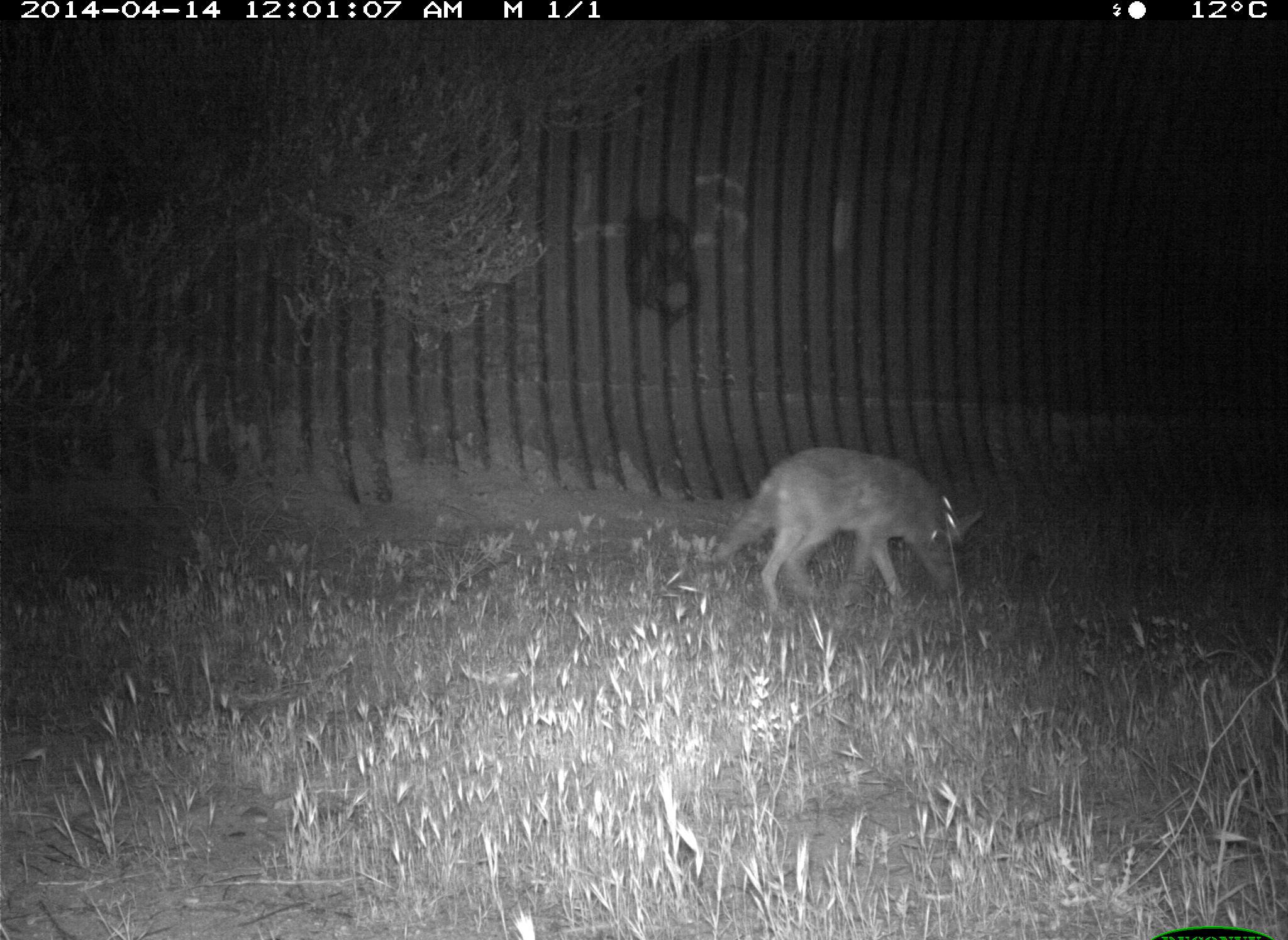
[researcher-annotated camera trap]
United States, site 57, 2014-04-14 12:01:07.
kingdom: Animalia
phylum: Chordata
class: Mammalia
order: Carnivora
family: Canidae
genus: Canis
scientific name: Canis latrans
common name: coyote